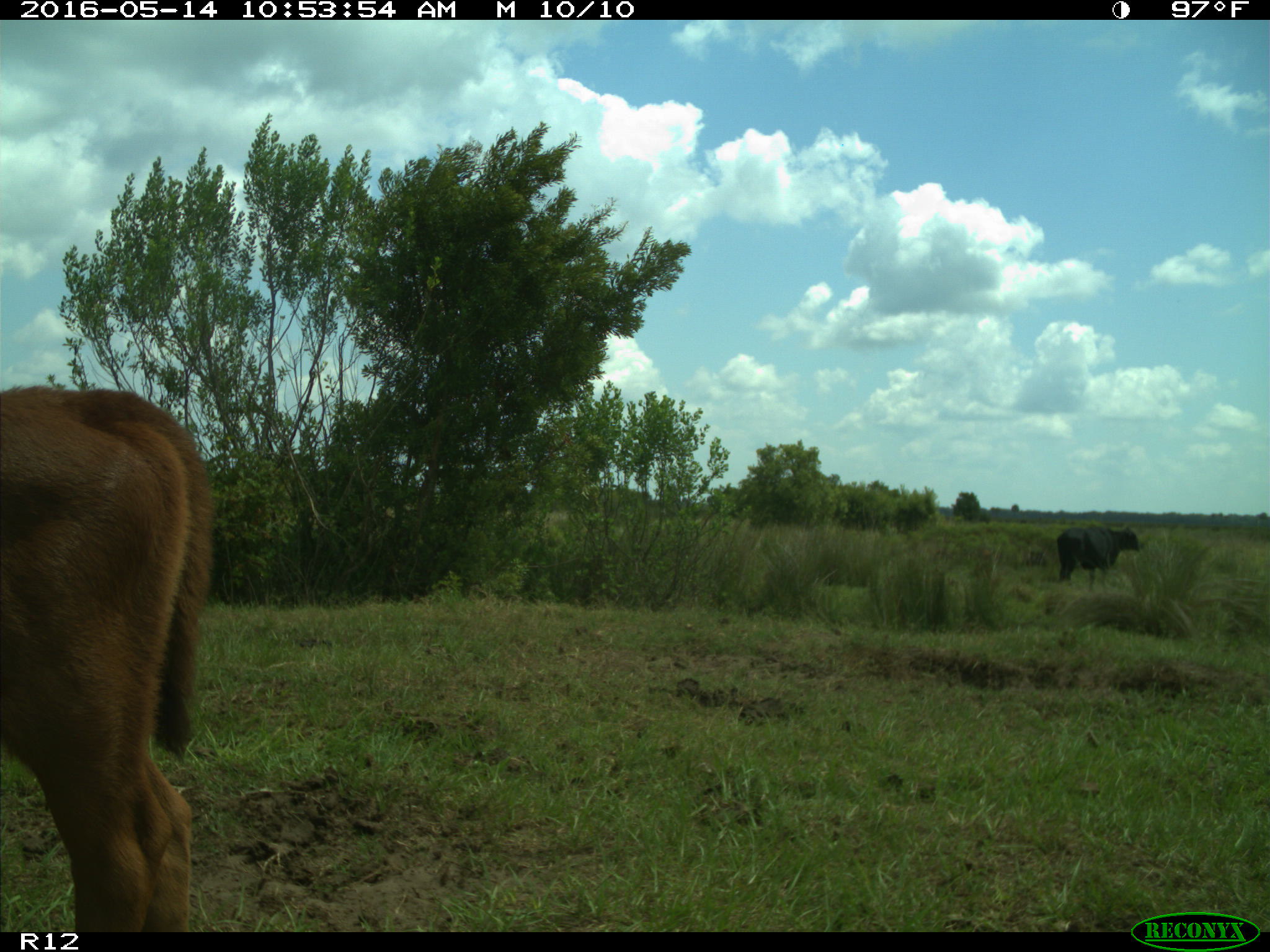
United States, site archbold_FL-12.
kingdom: Animalia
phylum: Chordata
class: Mammalia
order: Artiodactyla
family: Bovidae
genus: Bos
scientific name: Bos taurus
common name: domestic cow